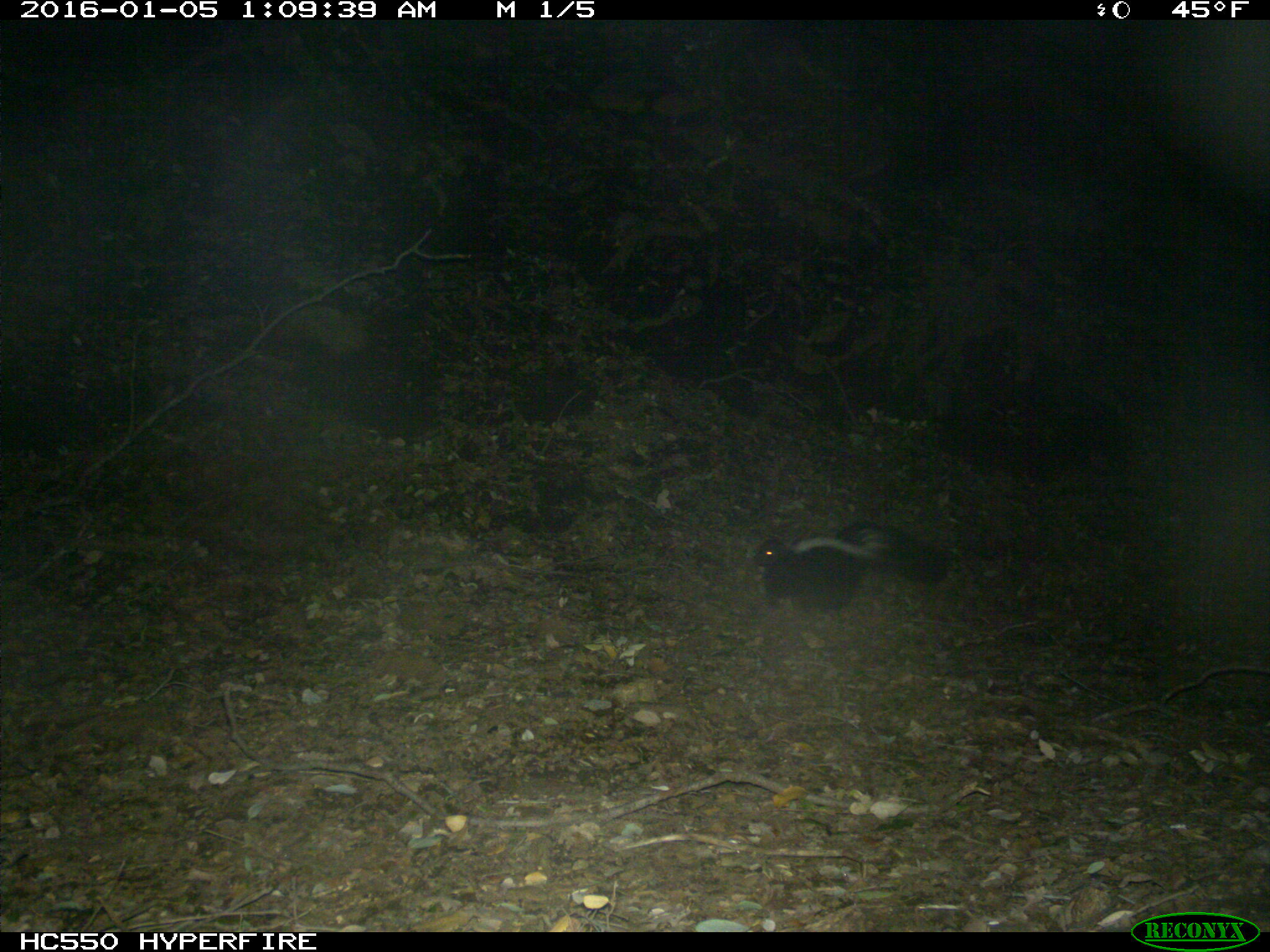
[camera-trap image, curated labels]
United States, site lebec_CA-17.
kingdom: Animalia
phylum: Chordata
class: Mammalia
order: Carnivora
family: Mephitidae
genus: Mephitis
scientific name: Mephitis mephitis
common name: striped skunk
Mephitis mephitis (striped skunk).